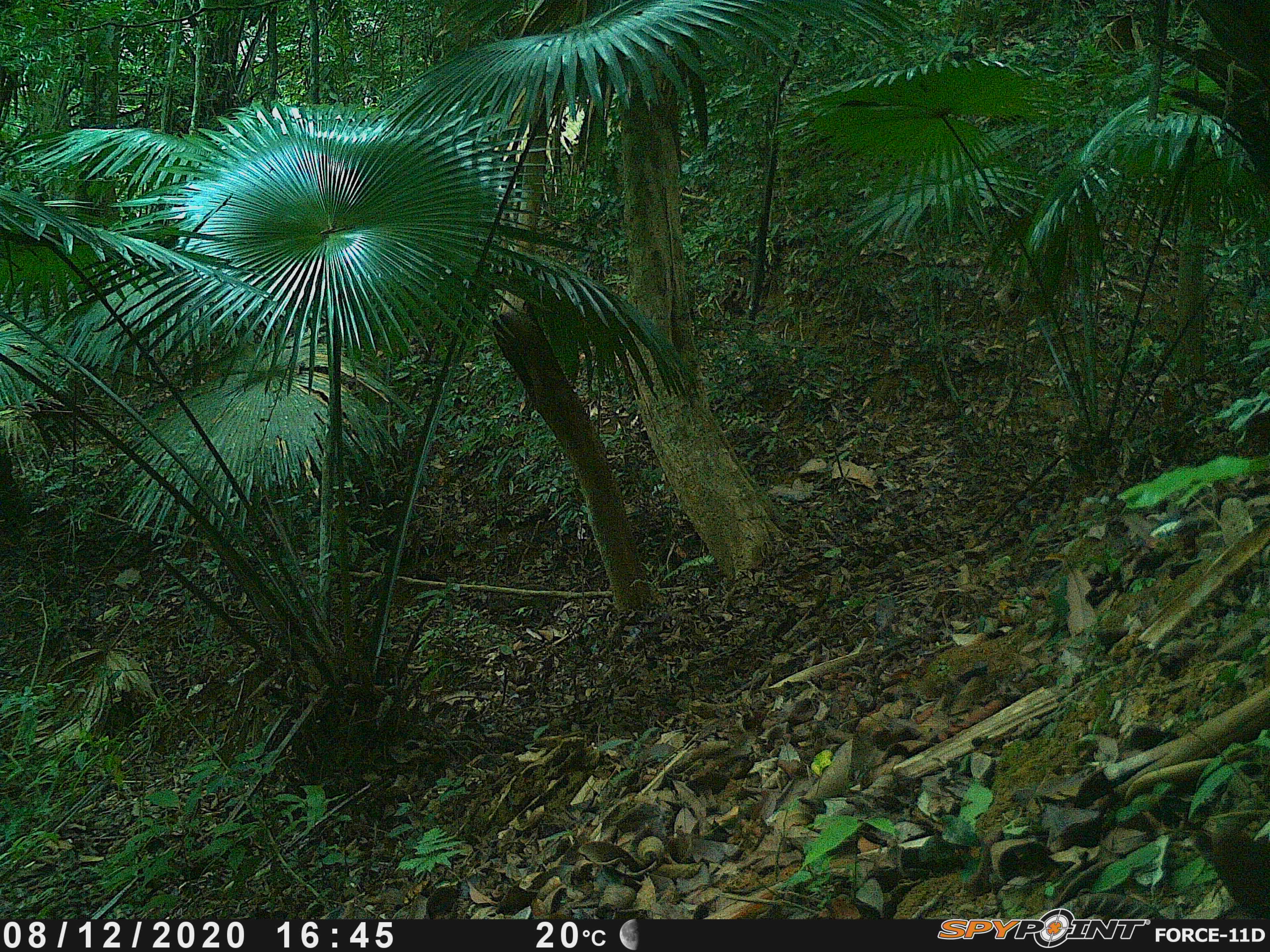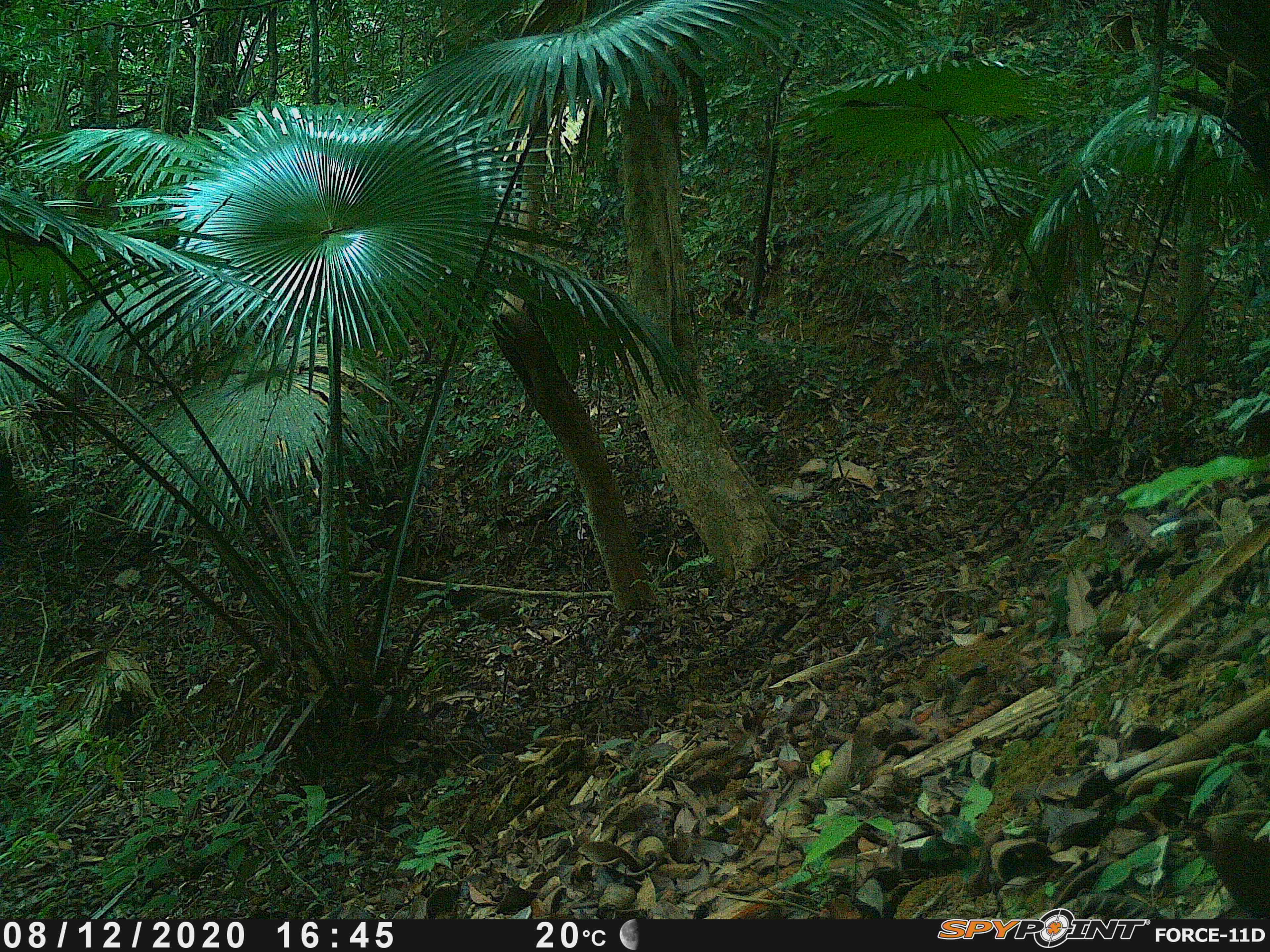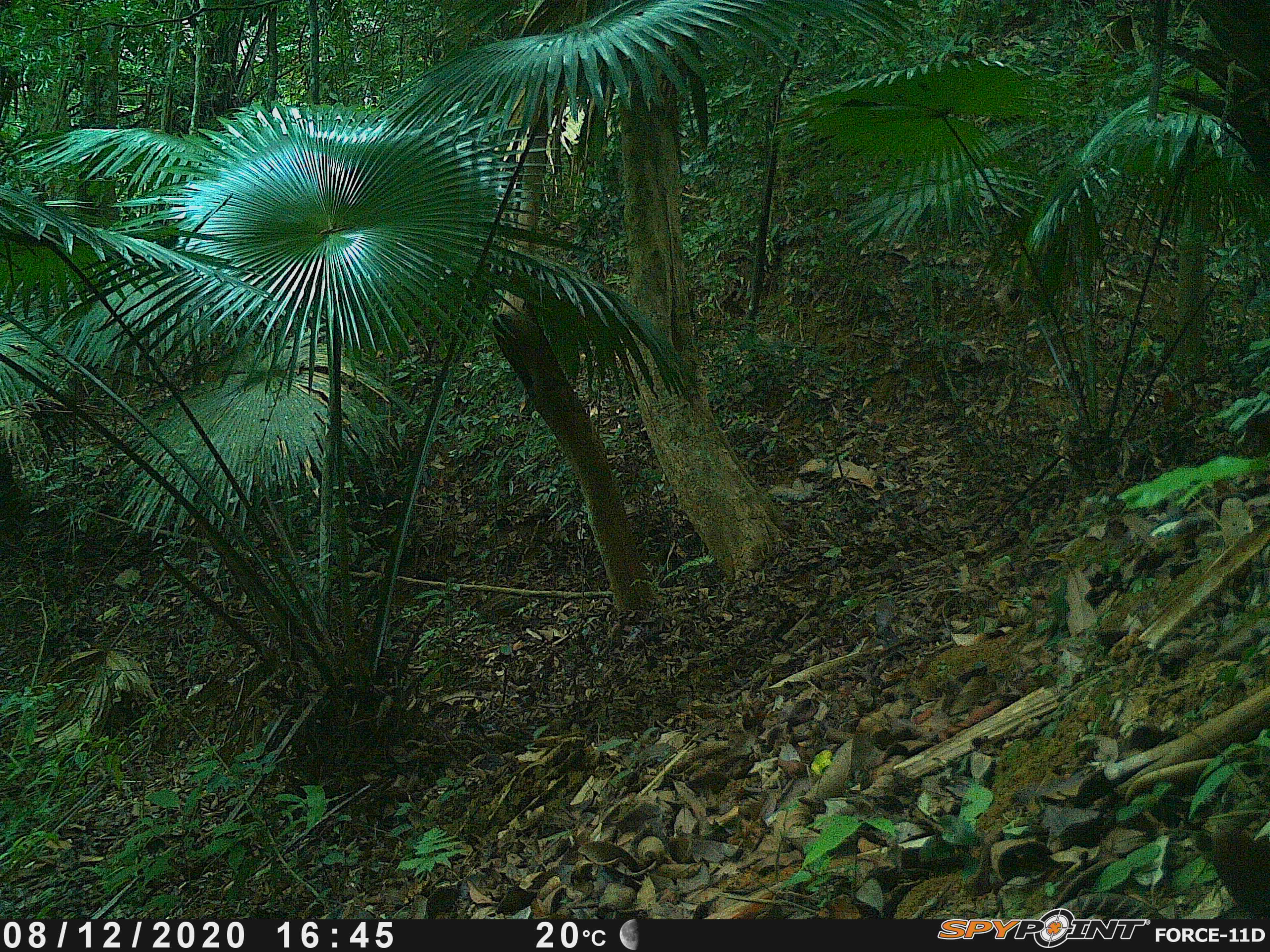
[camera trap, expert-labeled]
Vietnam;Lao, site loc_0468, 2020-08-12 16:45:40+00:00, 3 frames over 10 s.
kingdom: Animalia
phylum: Chordata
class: Mammalia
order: Artiodactyla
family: Suidae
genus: Sus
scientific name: Sus scrofa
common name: eurasian wild pig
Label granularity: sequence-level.